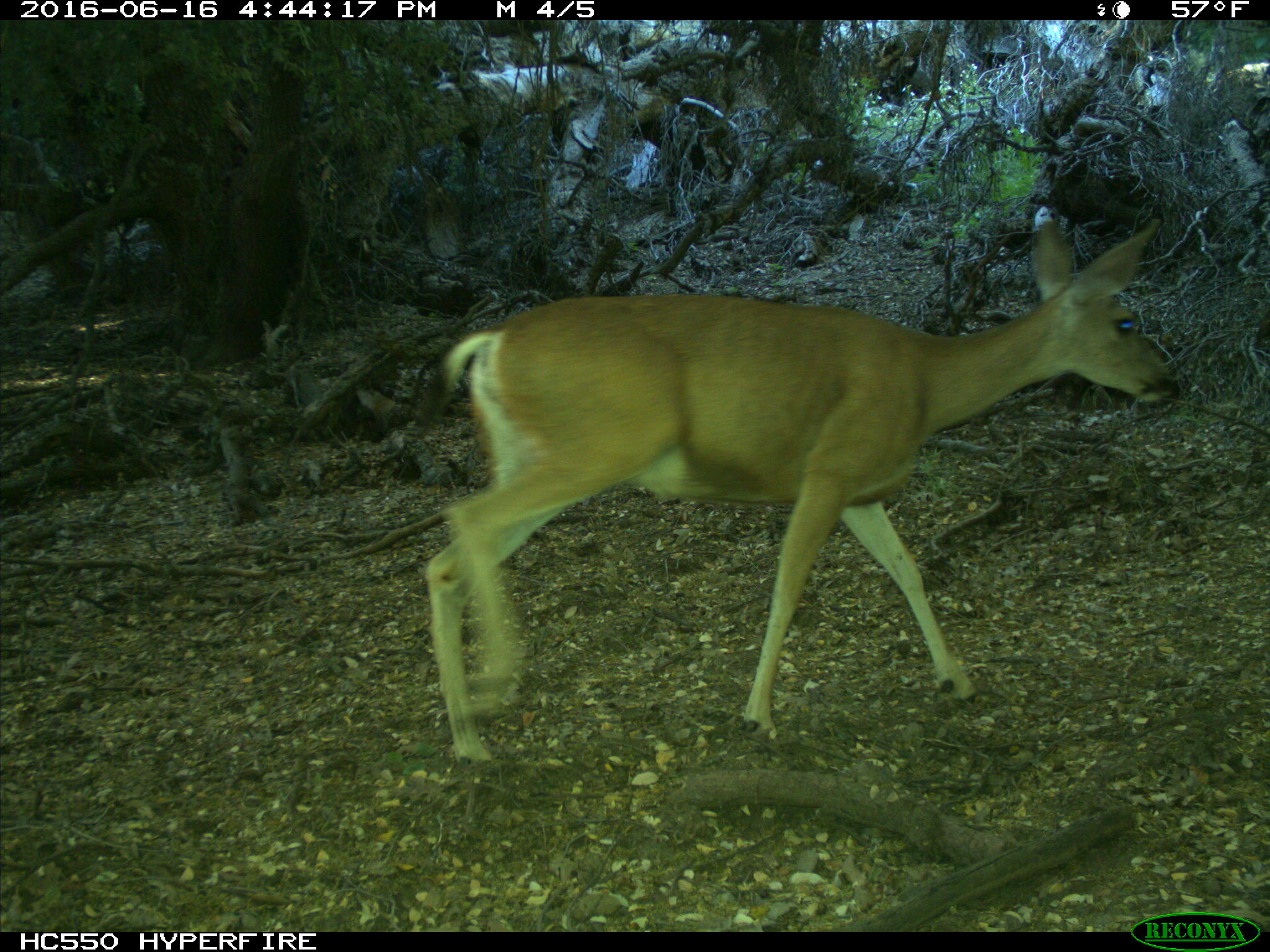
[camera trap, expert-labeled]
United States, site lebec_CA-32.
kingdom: Animalia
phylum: Chordata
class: Mammalia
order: Artiodactyla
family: Cervidae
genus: Odocoileus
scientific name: Odocoileus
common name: deer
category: unidentified deer